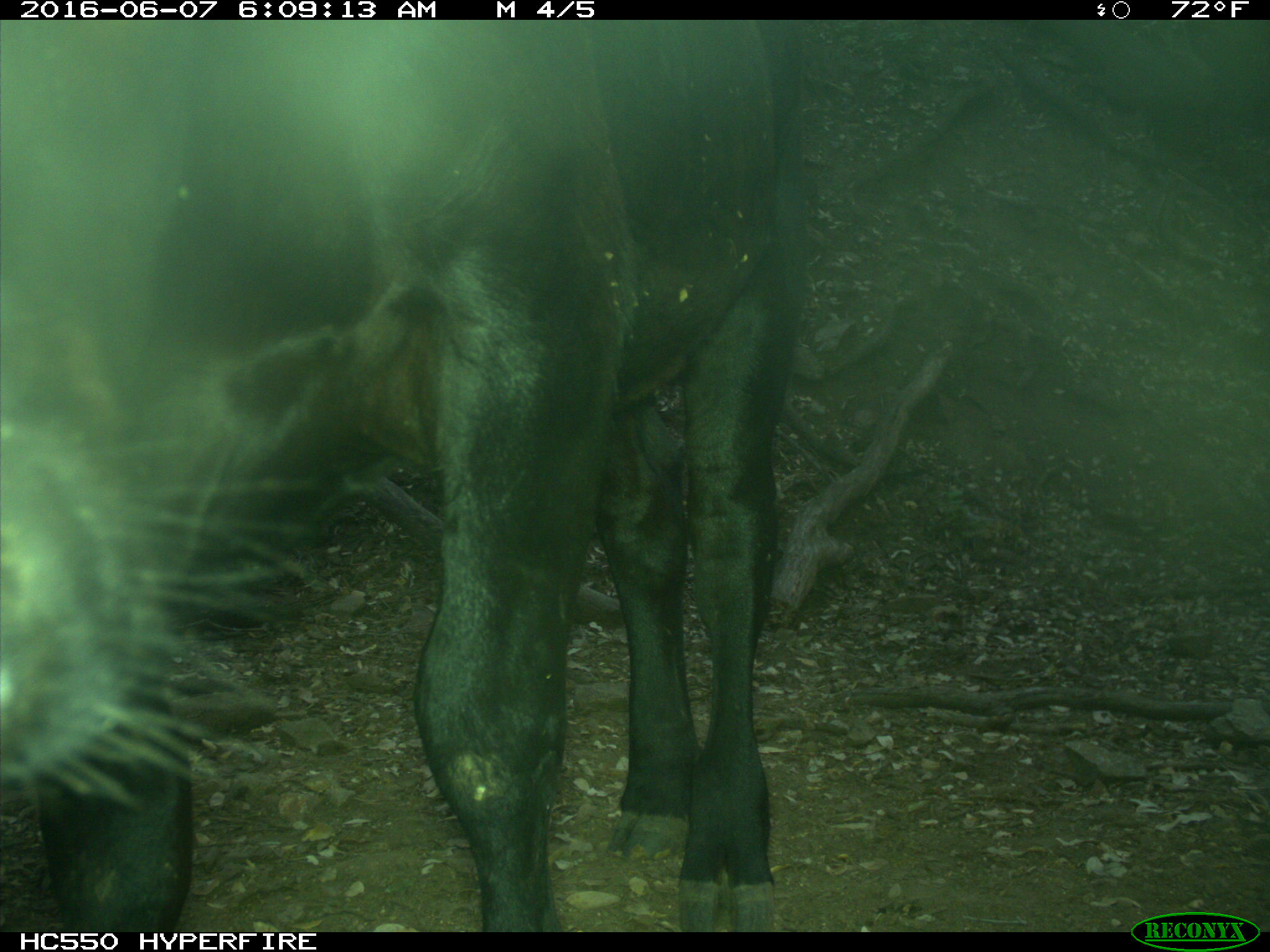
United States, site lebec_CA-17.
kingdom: Animalia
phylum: Chordata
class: Mammalia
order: Artiodactyla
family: Bovidae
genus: Bos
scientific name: Bos taurus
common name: domestic cow